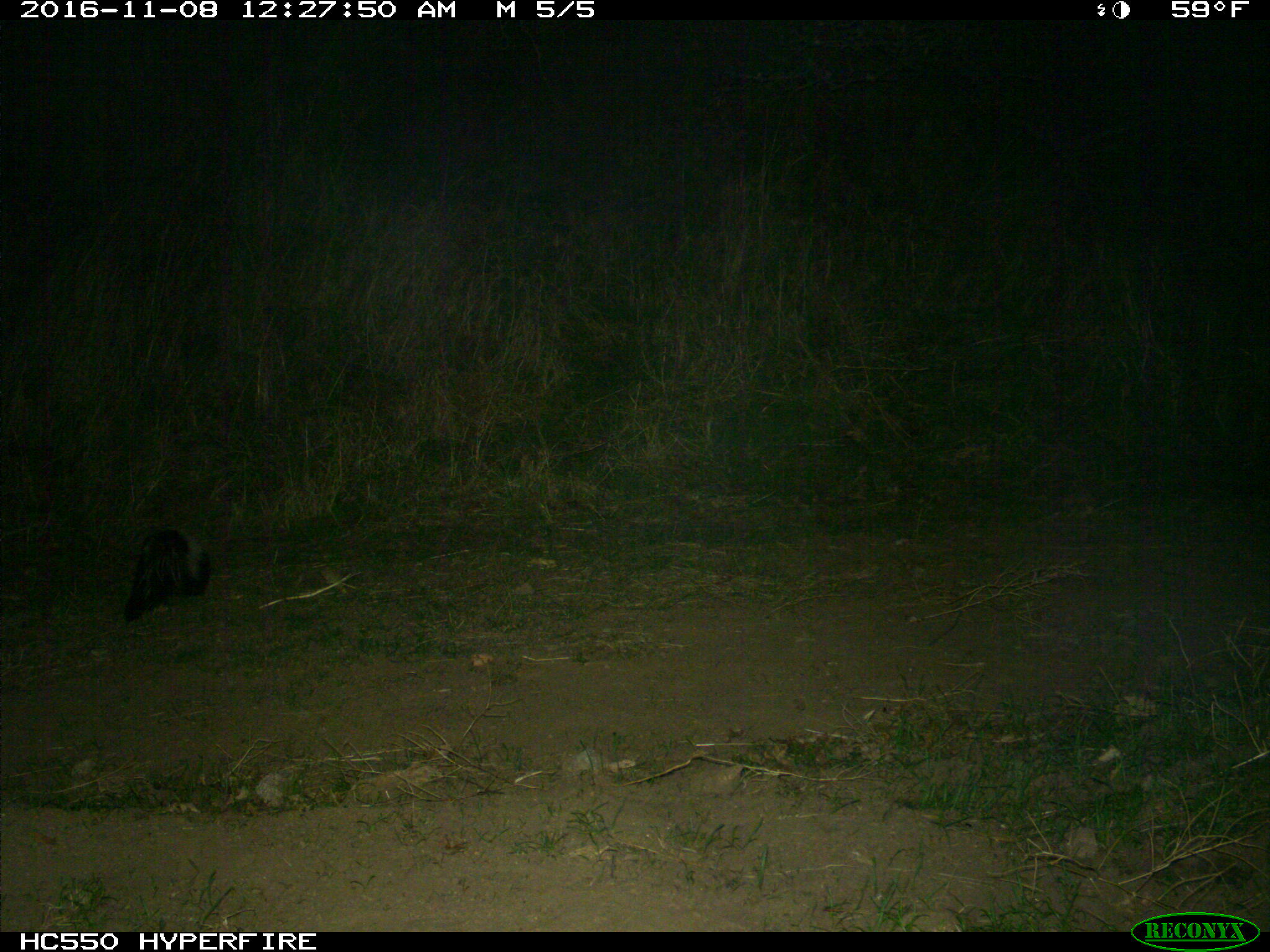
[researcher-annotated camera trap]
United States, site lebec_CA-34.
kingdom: Animalia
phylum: Chordata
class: Mammalia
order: Carnivora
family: Mephitidae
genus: Mephitis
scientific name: Mephitis mephitis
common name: striped skunk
Mephitis mephitis (striped skunk).